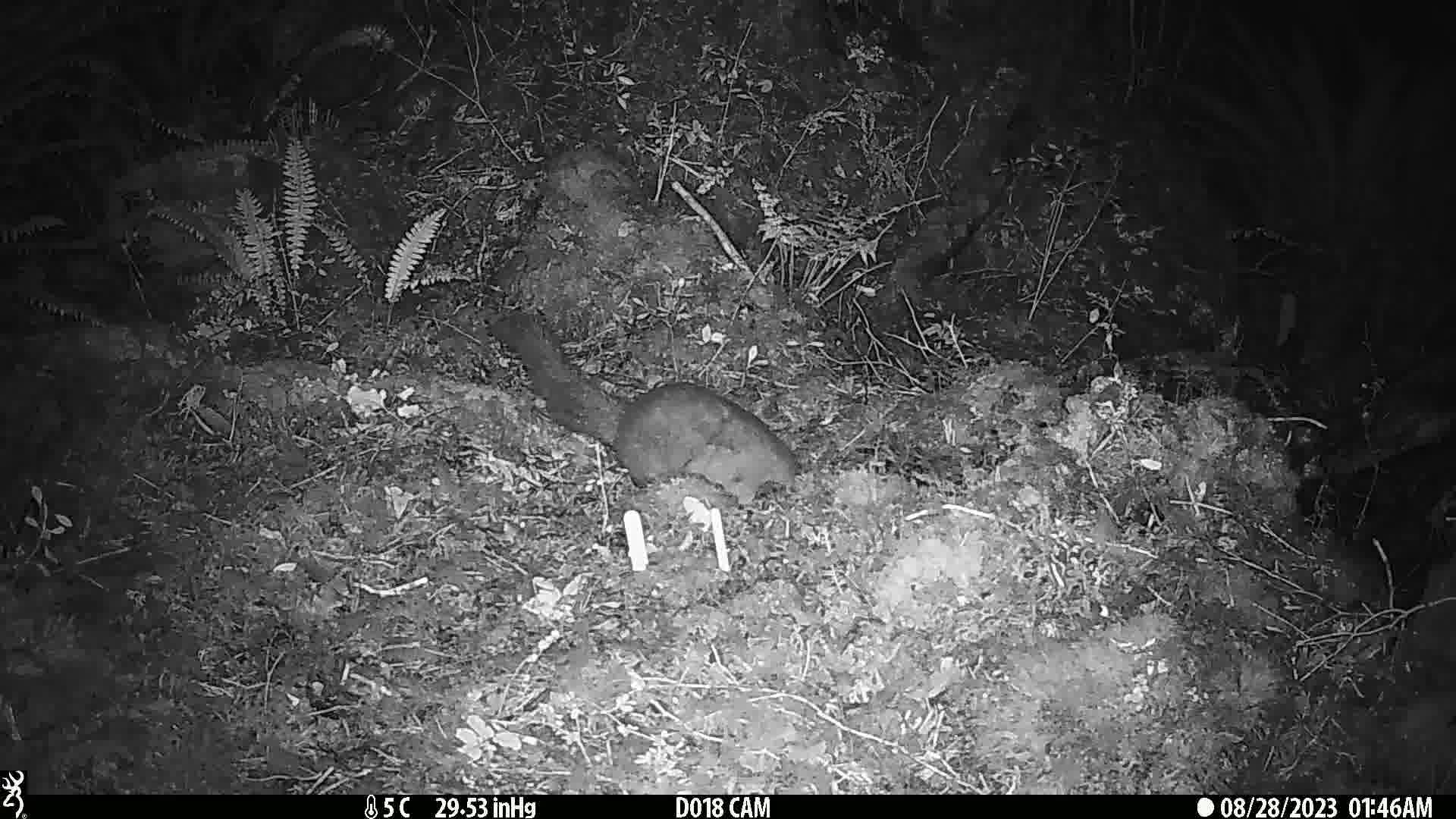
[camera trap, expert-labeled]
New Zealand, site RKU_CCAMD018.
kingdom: Animalia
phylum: Chordata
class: Mammalia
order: Diprotodontia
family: Phalangeridae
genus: Trichosurus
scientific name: Trichosurus vulpecula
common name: common brushtail possum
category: possum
Possum (common brushtail possum) (Trichosurus vulpecula).